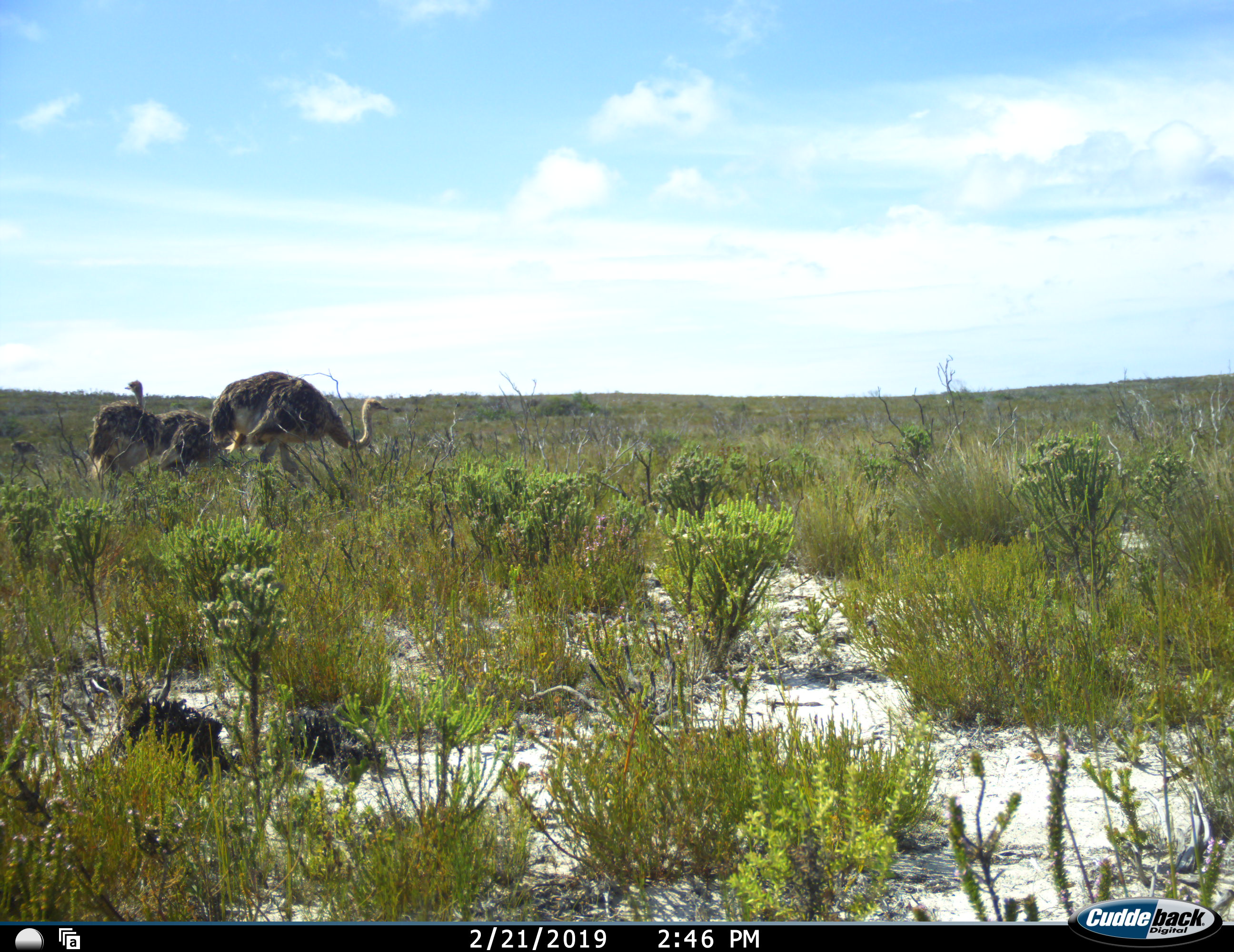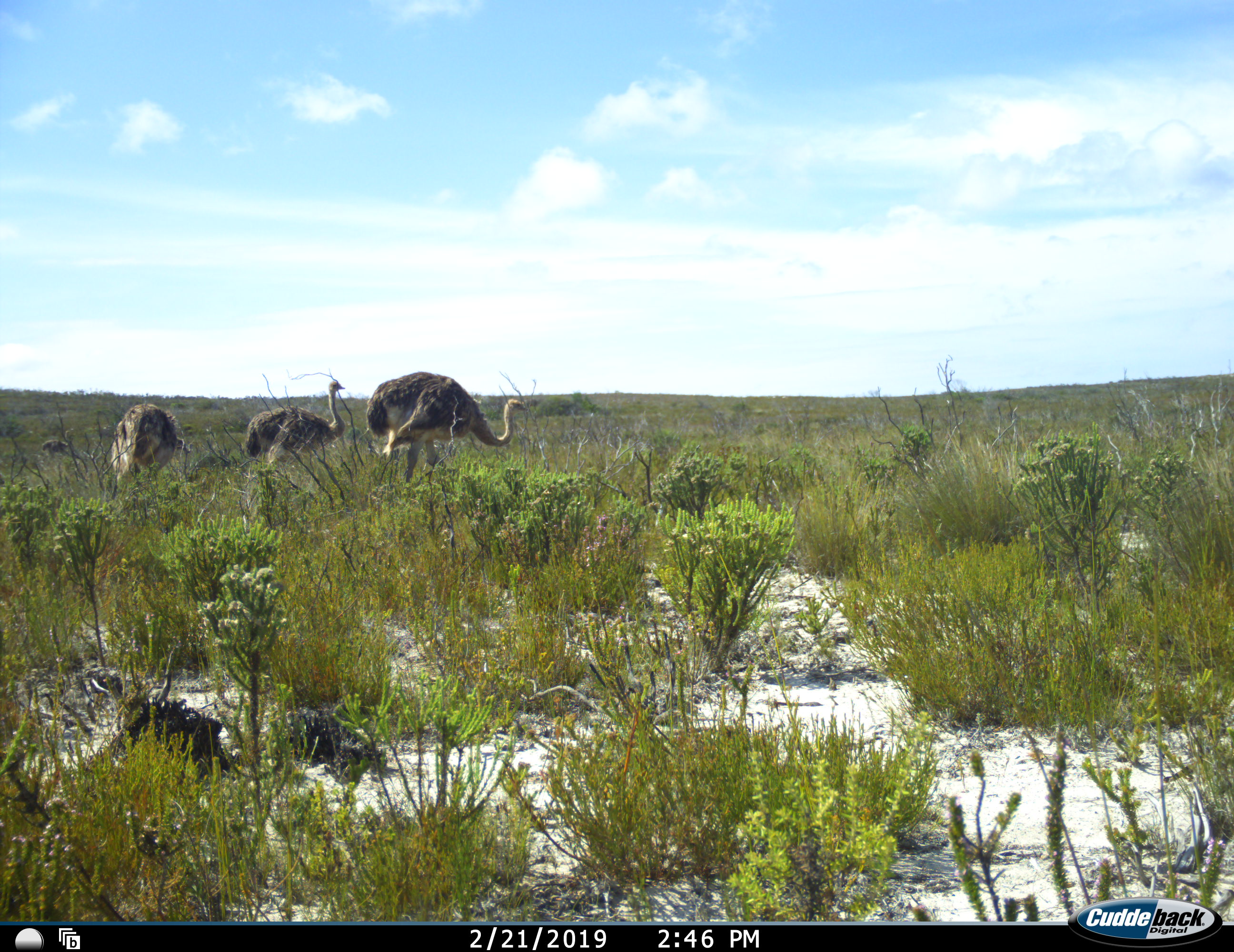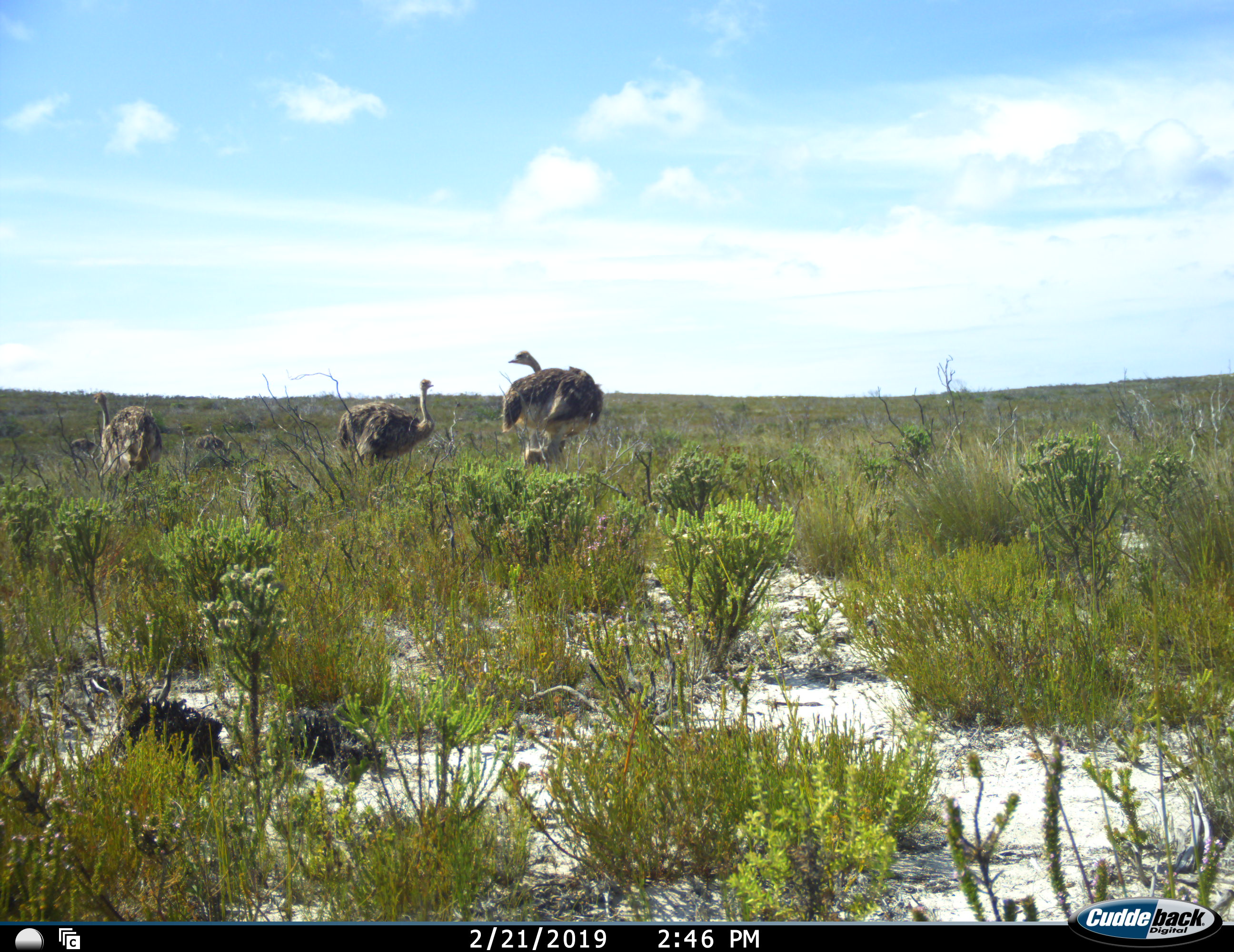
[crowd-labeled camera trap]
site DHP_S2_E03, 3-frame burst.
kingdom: Animalia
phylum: Chordata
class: Aves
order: Struthioniformes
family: Struthionidae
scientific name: Struthionidae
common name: ostrich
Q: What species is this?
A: Ostrich (Struthionidae).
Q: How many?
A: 3.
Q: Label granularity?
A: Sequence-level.